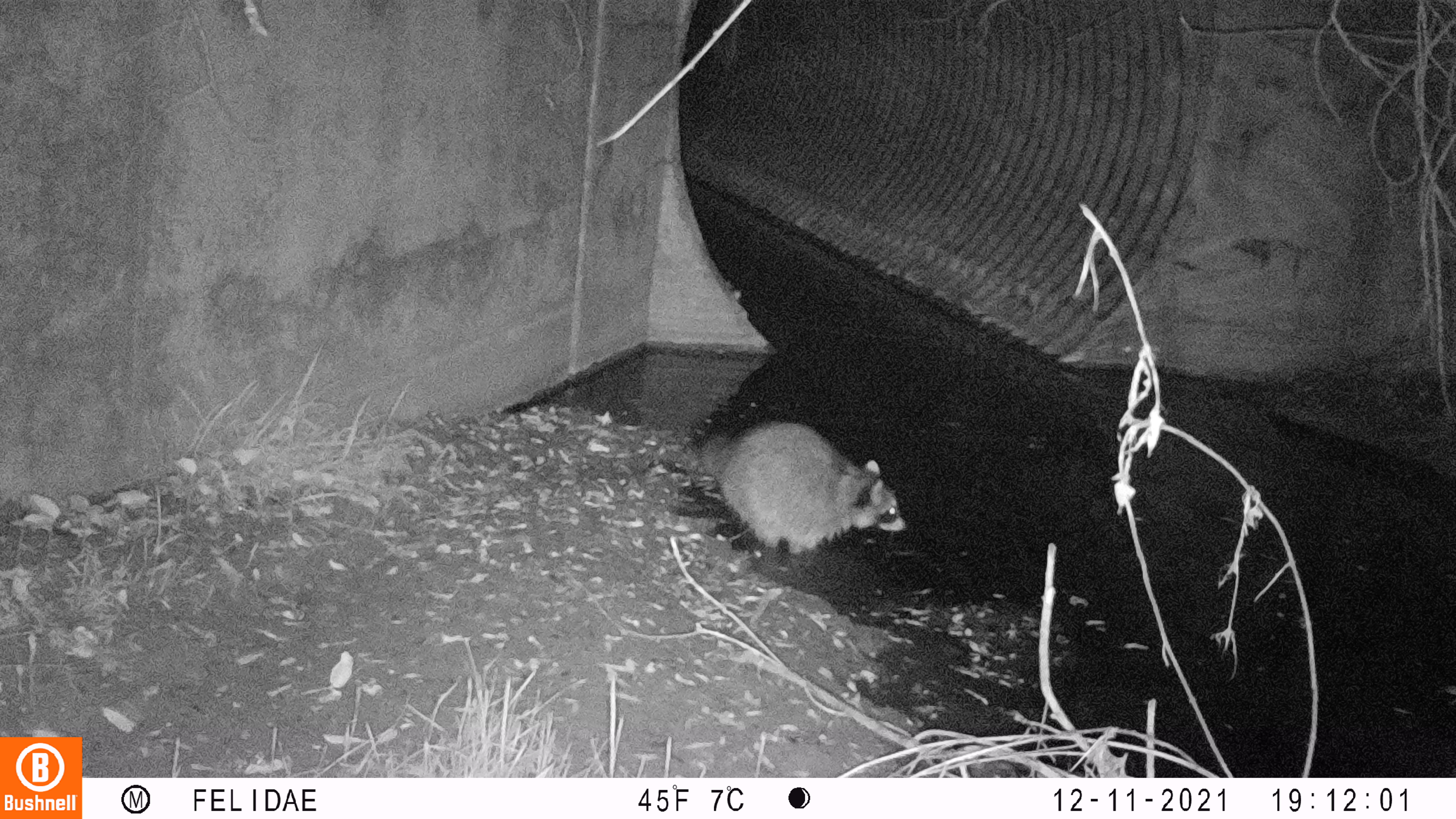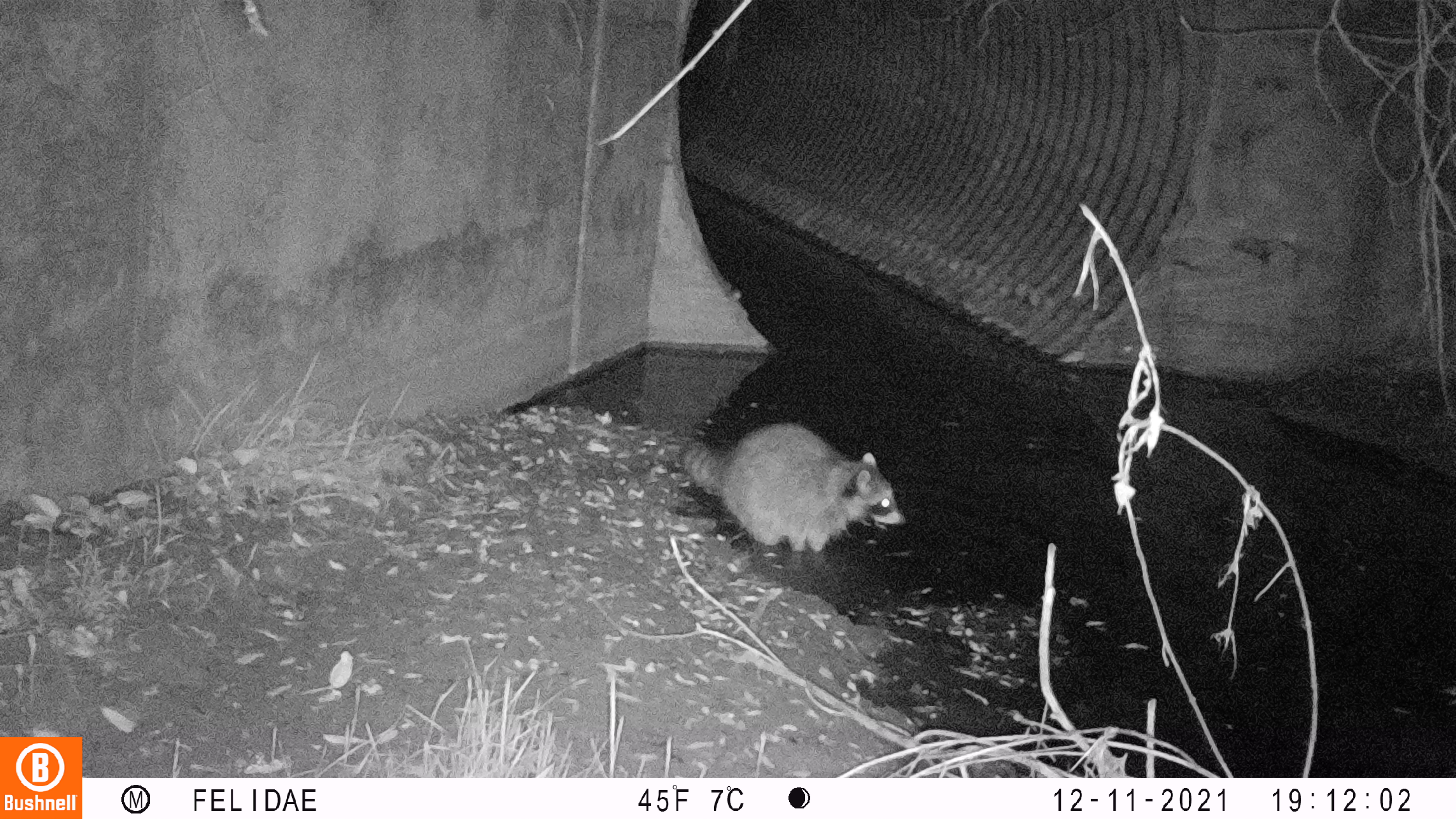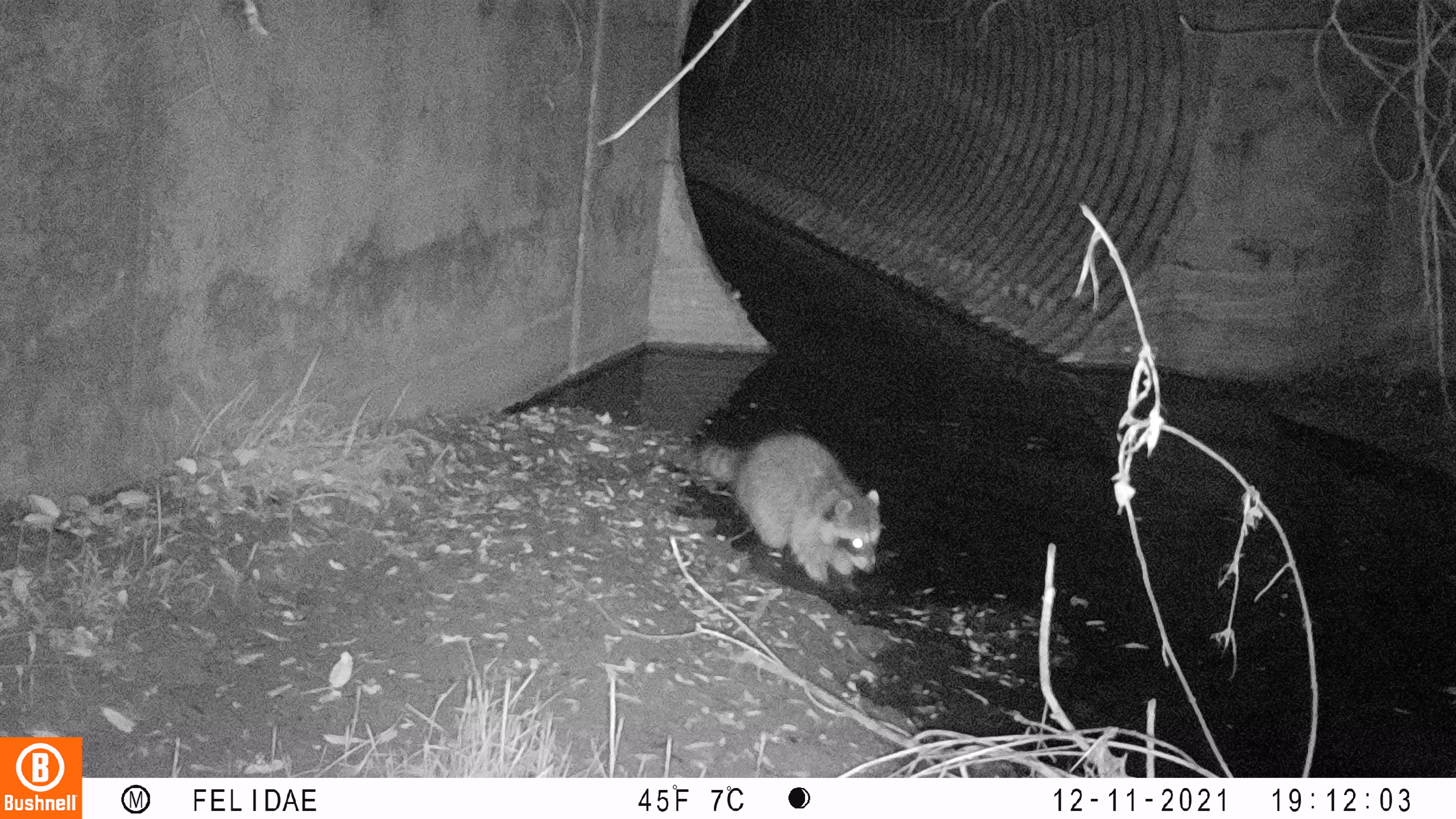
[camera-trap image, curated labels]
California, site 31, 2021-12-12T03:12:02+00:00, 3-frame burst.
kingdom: Animalia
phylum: Chordata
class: Mammalia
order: Carnivora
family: Procyonidae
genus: Procyon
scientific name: Procyon lotor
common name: raccoon